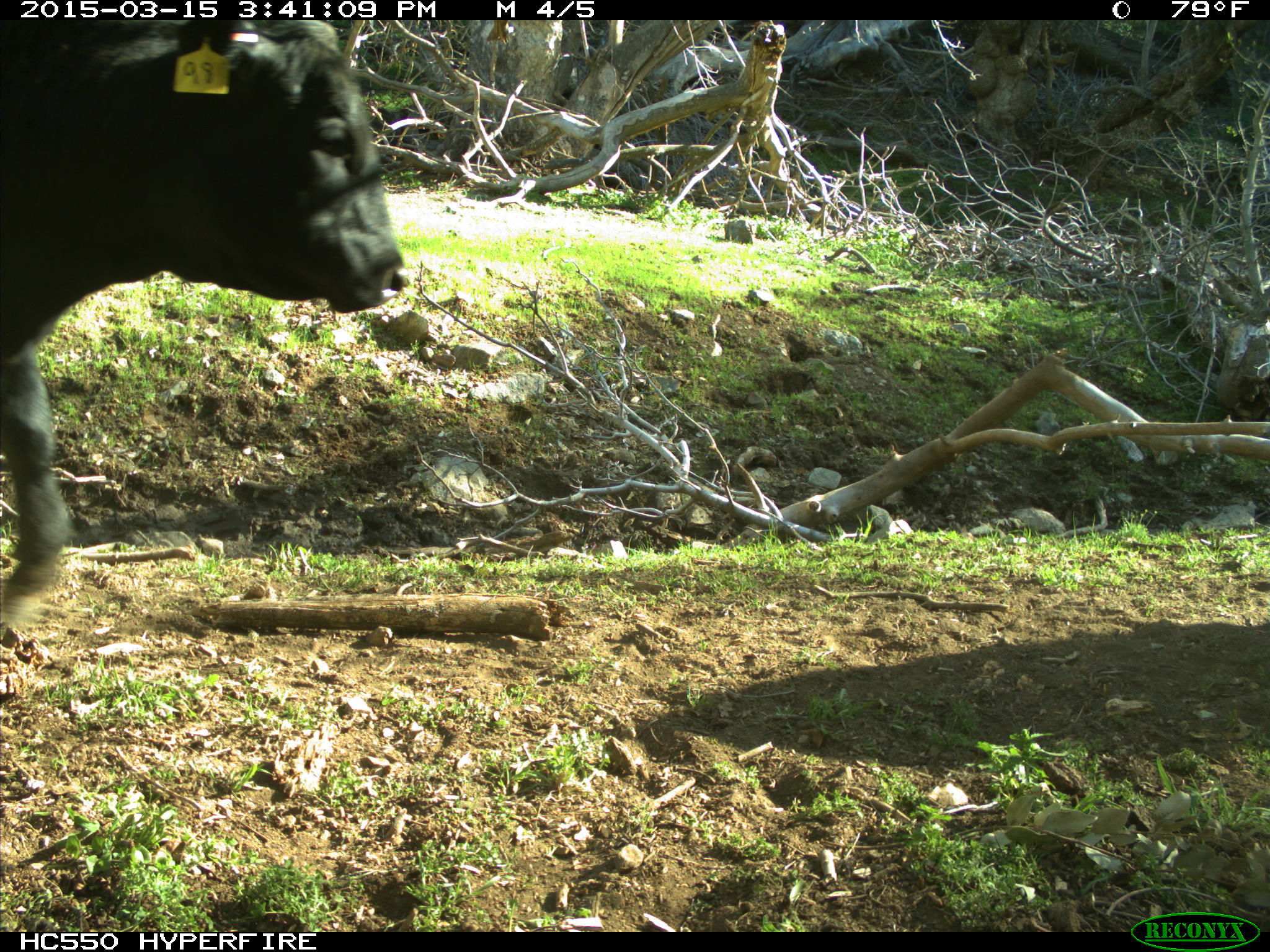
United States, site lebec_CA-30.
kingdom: Animalia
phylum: Chordata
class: Mammalia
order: Artiodactyla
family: Bovidae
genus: Bos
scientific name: Bos taurus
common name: domestic cow